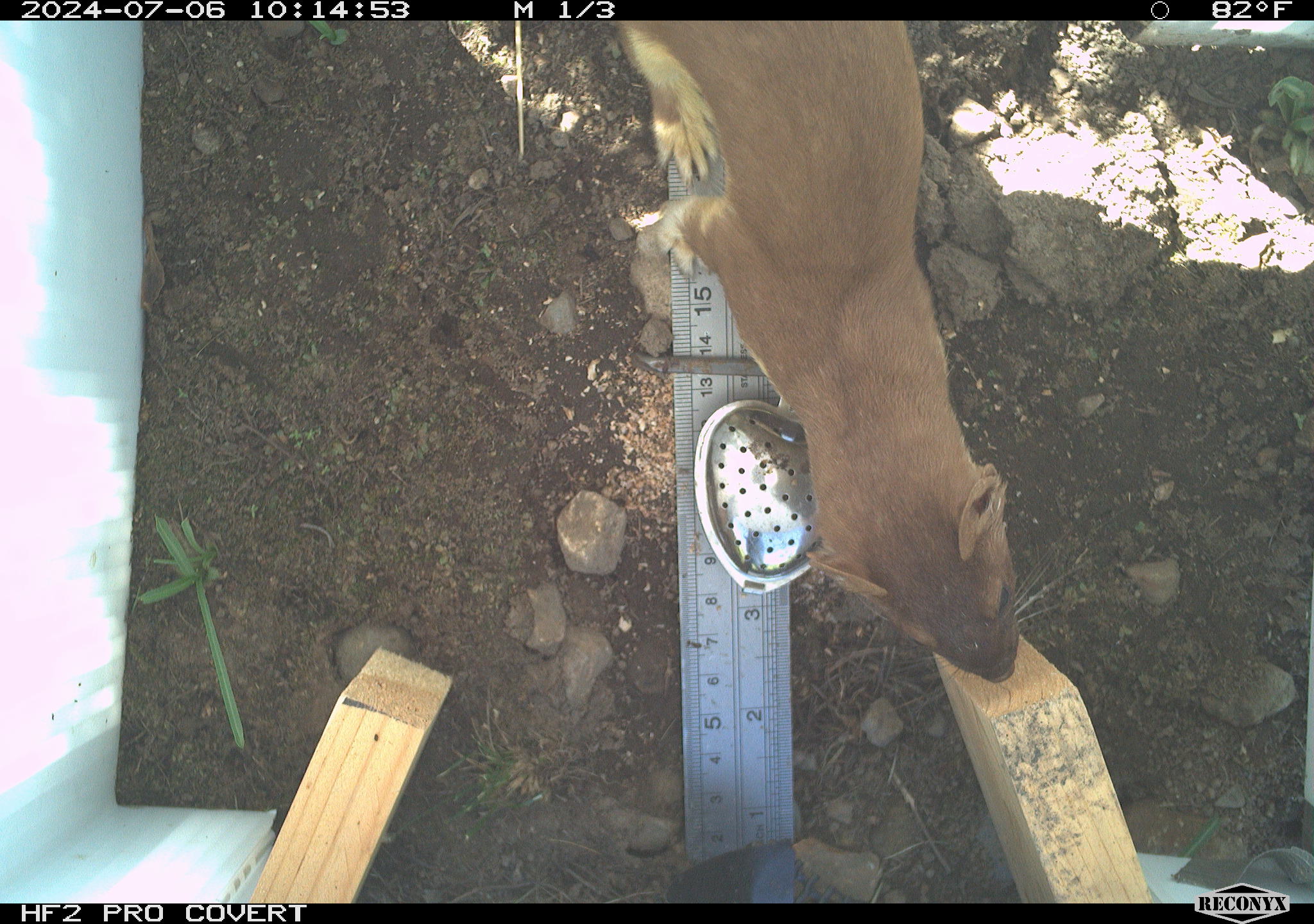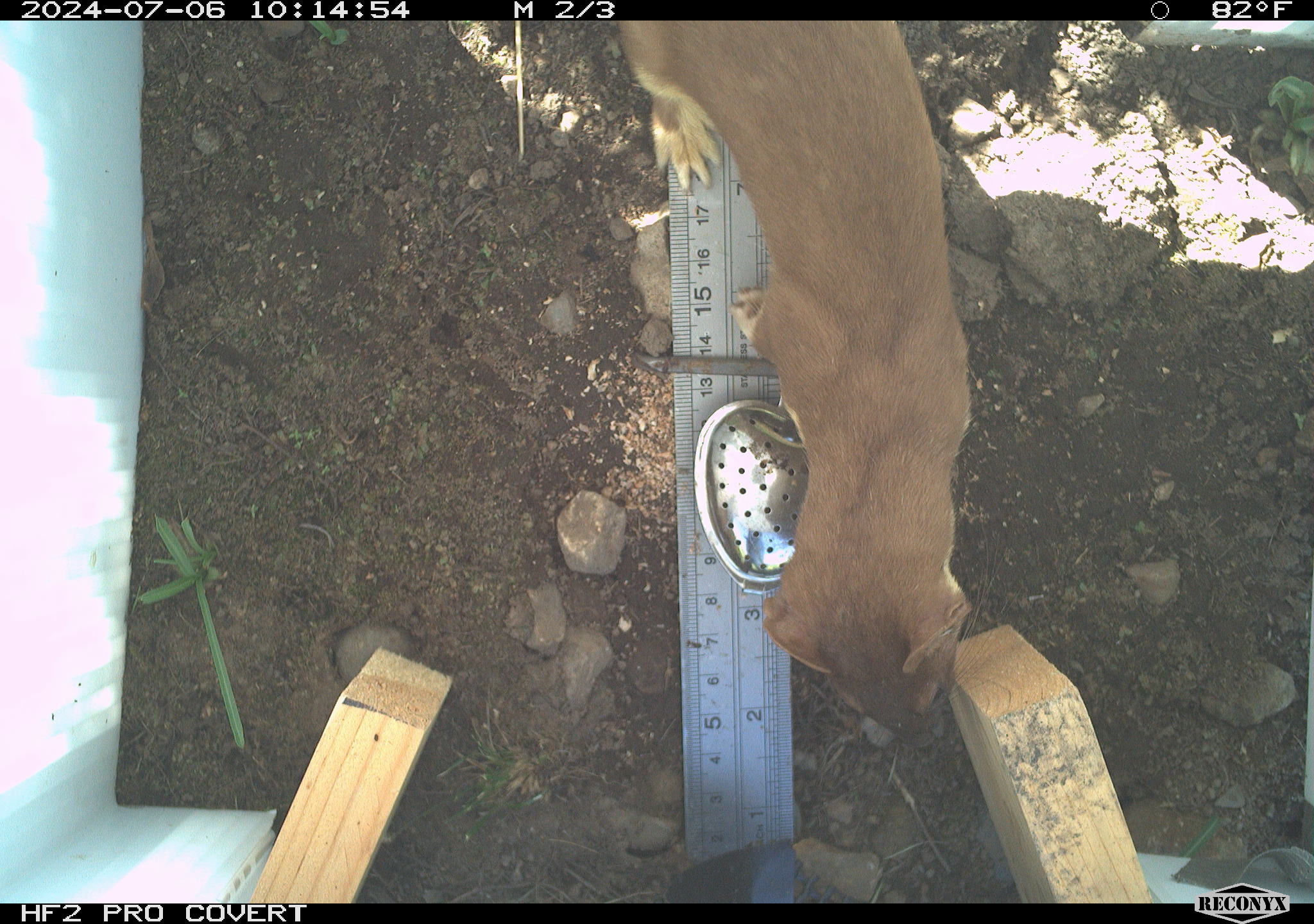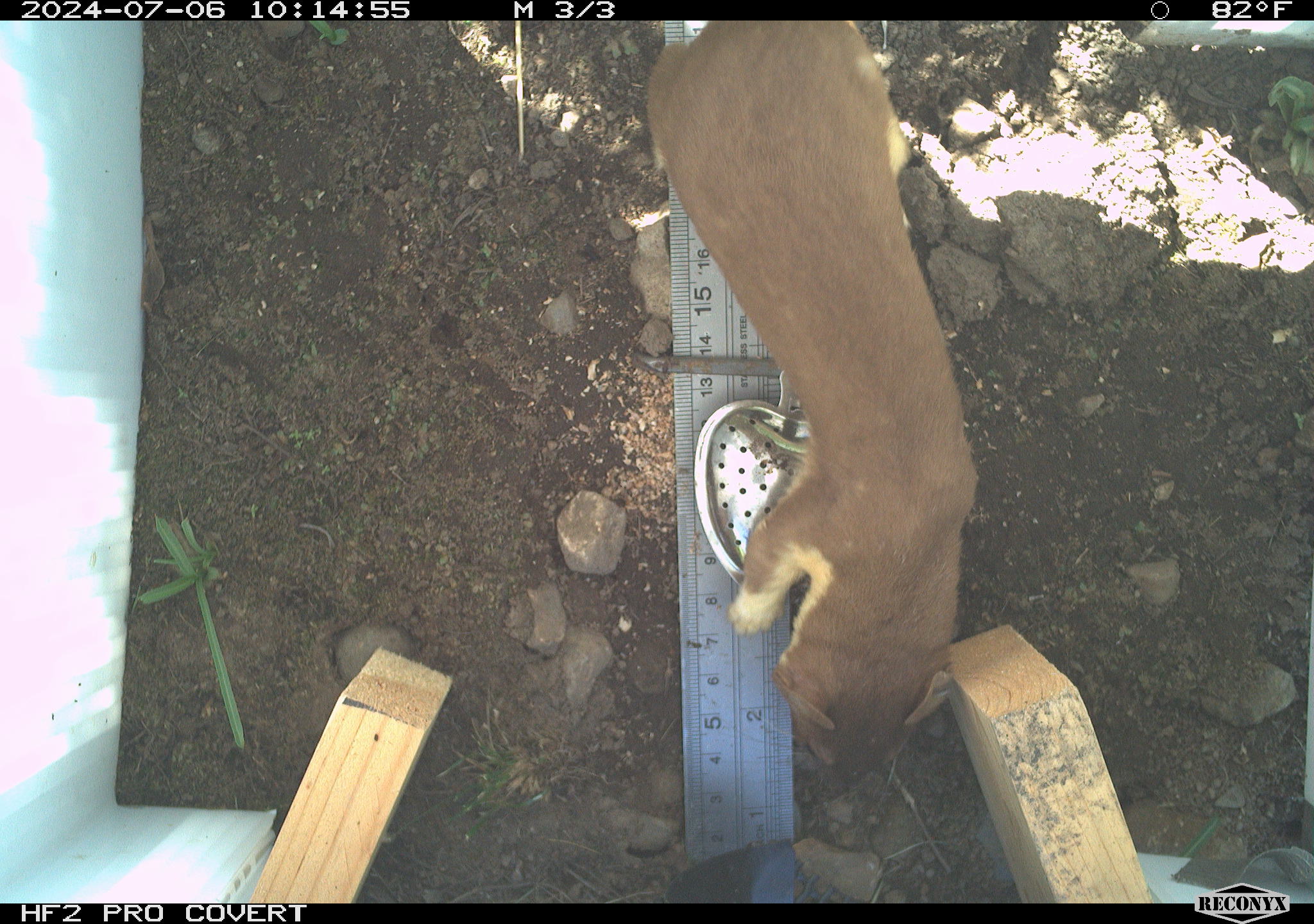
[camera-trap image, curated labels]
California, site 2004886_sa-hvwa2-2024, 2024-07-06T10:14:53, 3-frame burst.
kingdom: Animalia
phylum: Chordata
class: Mammalia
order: Carnivora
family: Mustelidae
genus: Neogale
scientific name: Neogale frenata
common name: long-tailed weasel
Long-tailed weasel (Neogale frenata).